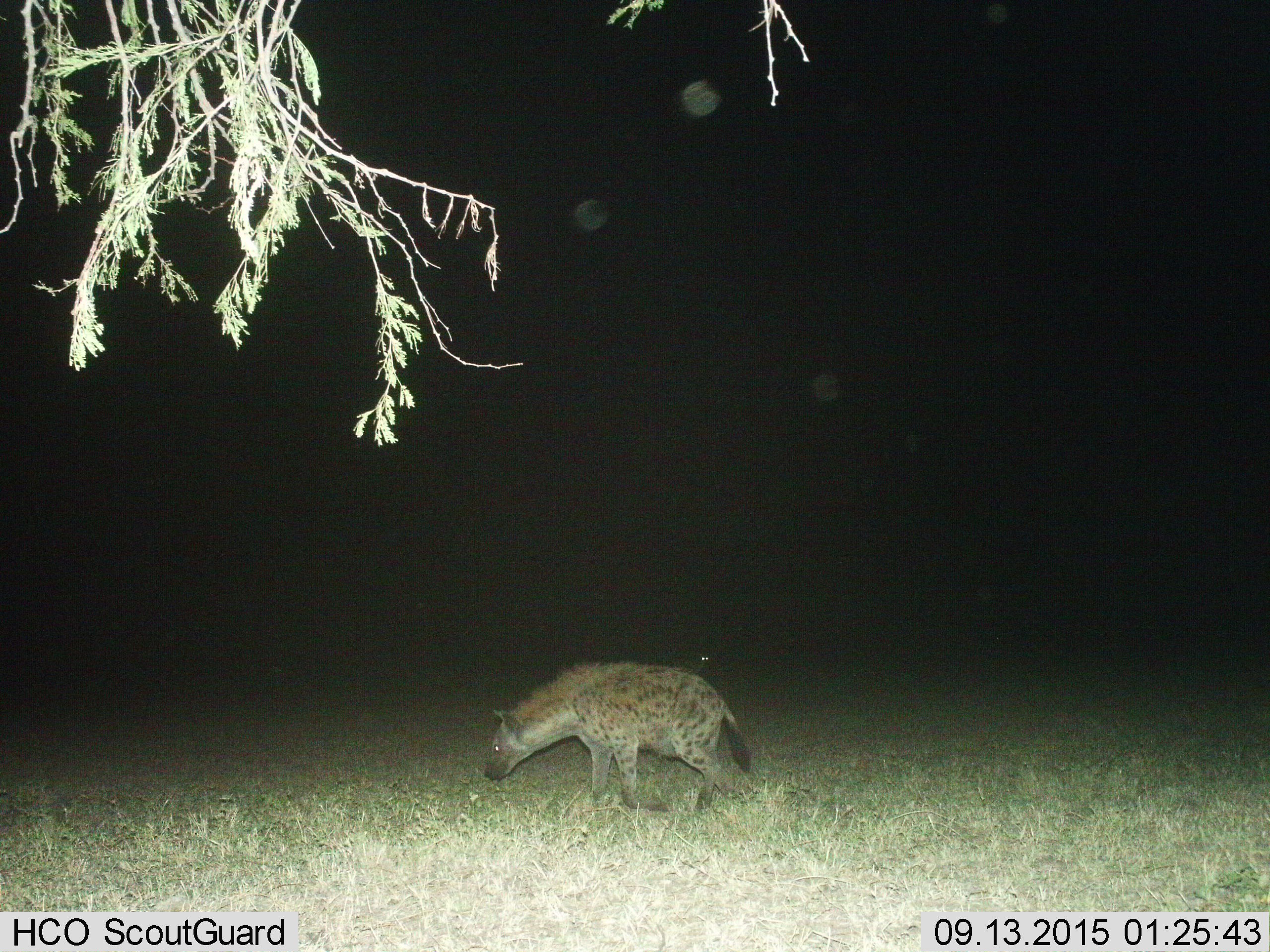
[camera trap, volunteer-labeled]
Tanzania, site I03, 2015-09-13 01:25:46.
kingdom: Animalia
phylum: Chordata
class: Mammalia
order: Carnivora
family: Hyaenidae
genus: Crocuta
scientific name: Crocuta crocuta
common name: spotted hyena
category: hyenaspotted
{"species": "hyenaspotted (spotted hyena) (Crocuta crocuta)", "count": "1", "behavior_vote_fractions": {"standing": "33%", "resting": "0%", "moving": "83%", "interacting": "0%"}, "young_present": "0%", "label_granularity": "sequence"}